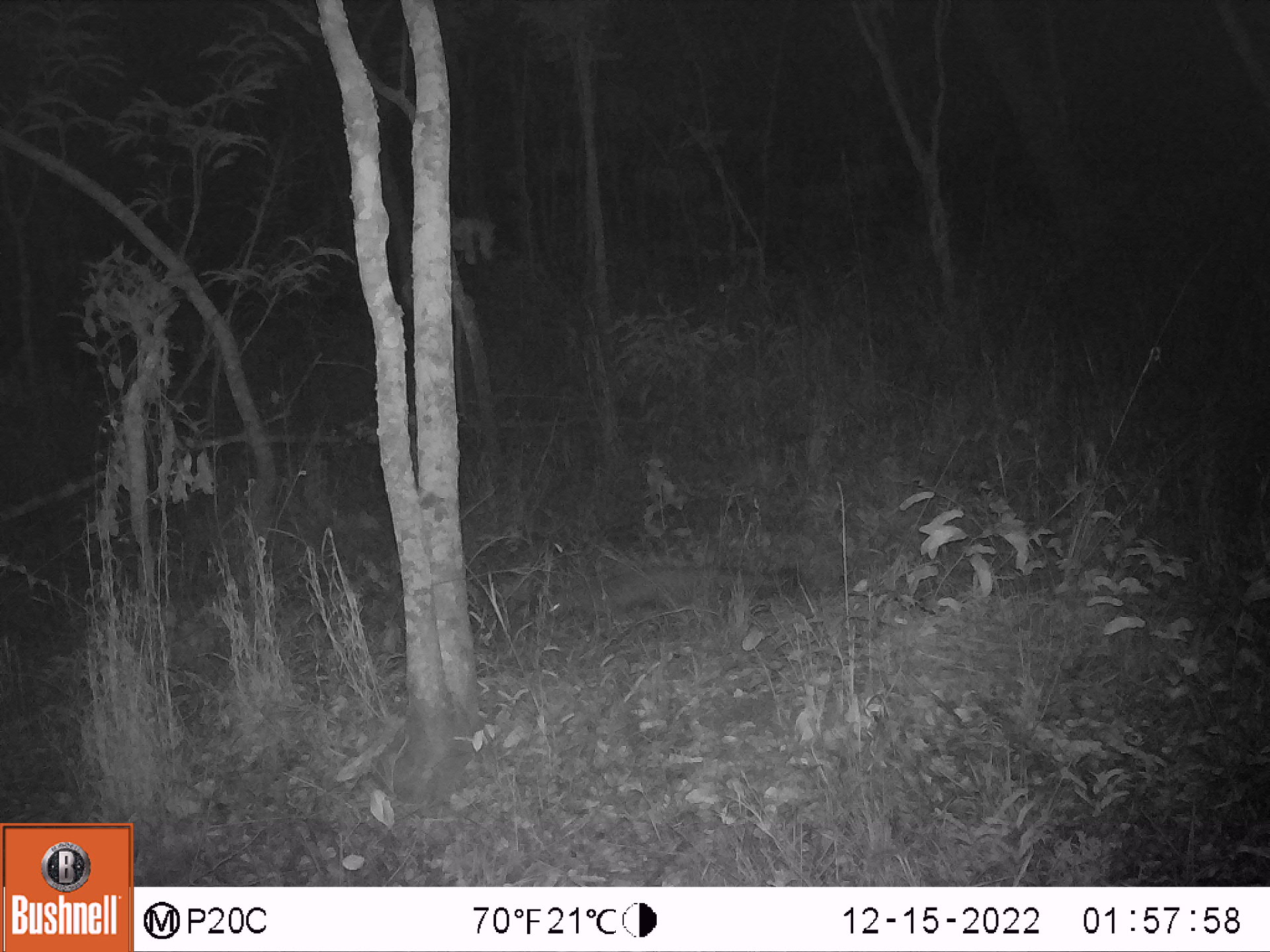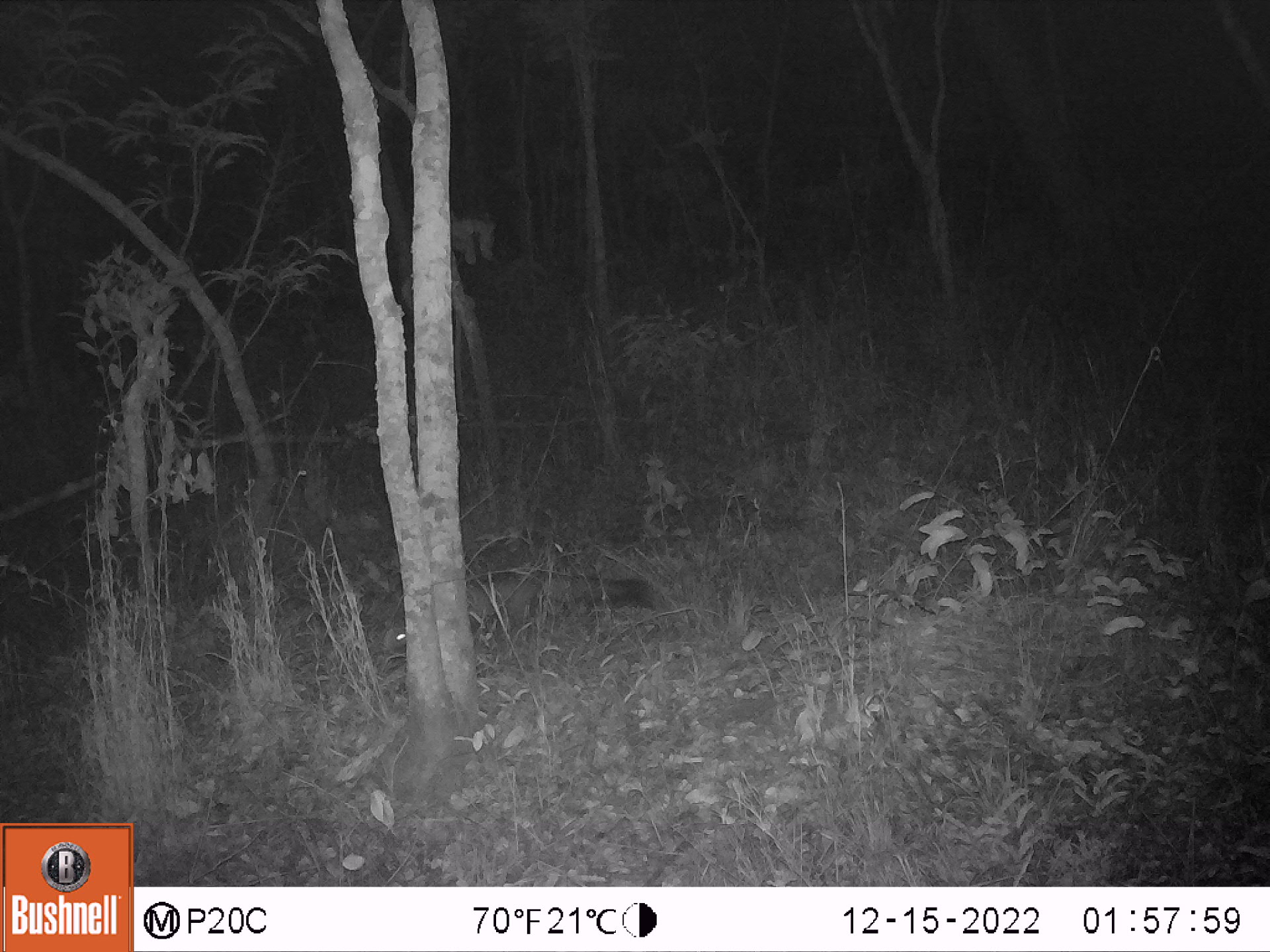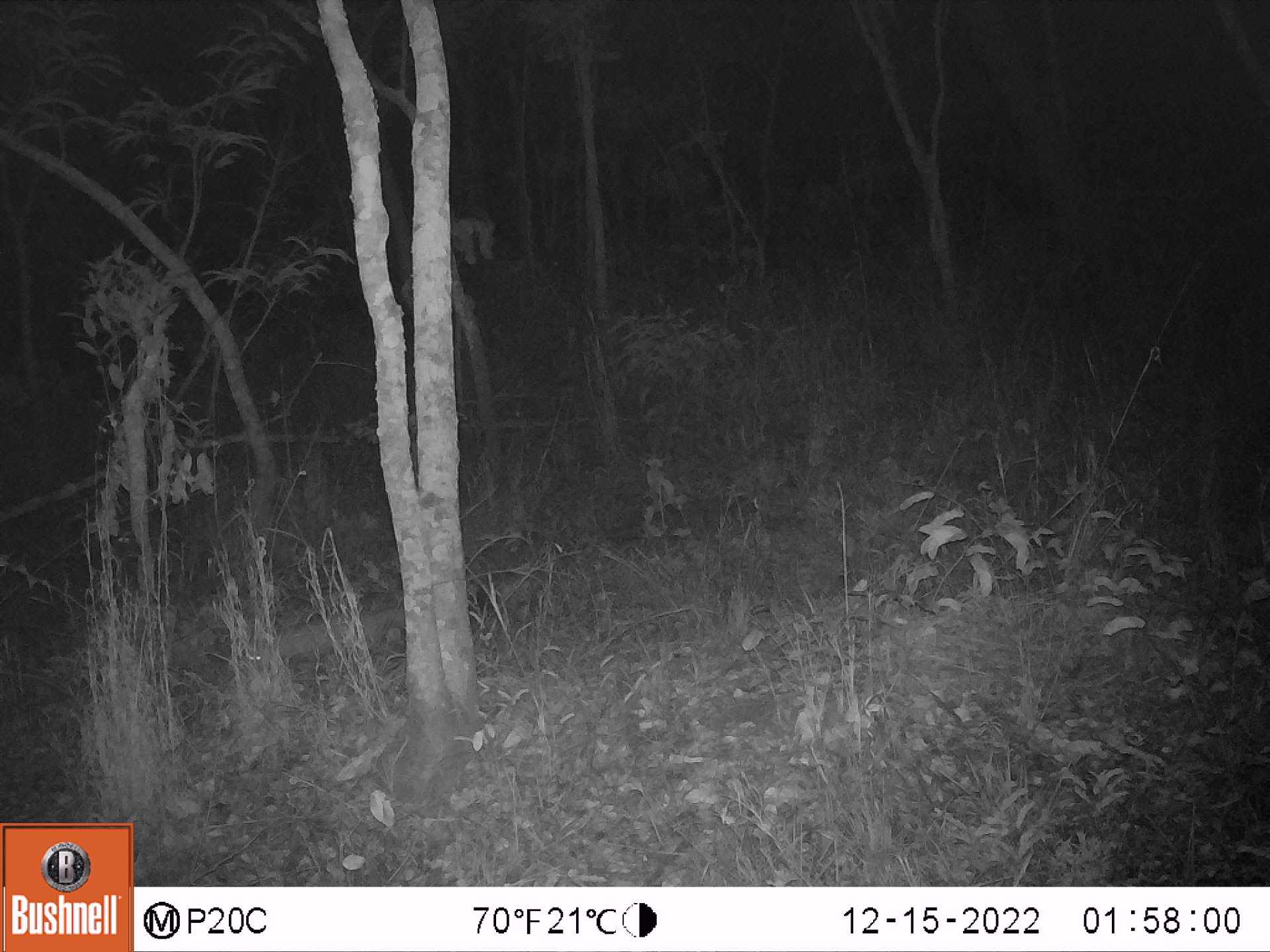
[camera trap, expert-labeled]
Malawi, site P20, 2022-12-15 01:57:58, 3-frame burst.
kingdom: Animalia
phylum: Chordata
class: Mammalia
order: Carnivora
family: Herpestidae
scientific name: Herpestidae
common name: mongoose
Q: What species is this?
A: Mongoose (Herpestidae).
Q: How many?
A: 1.